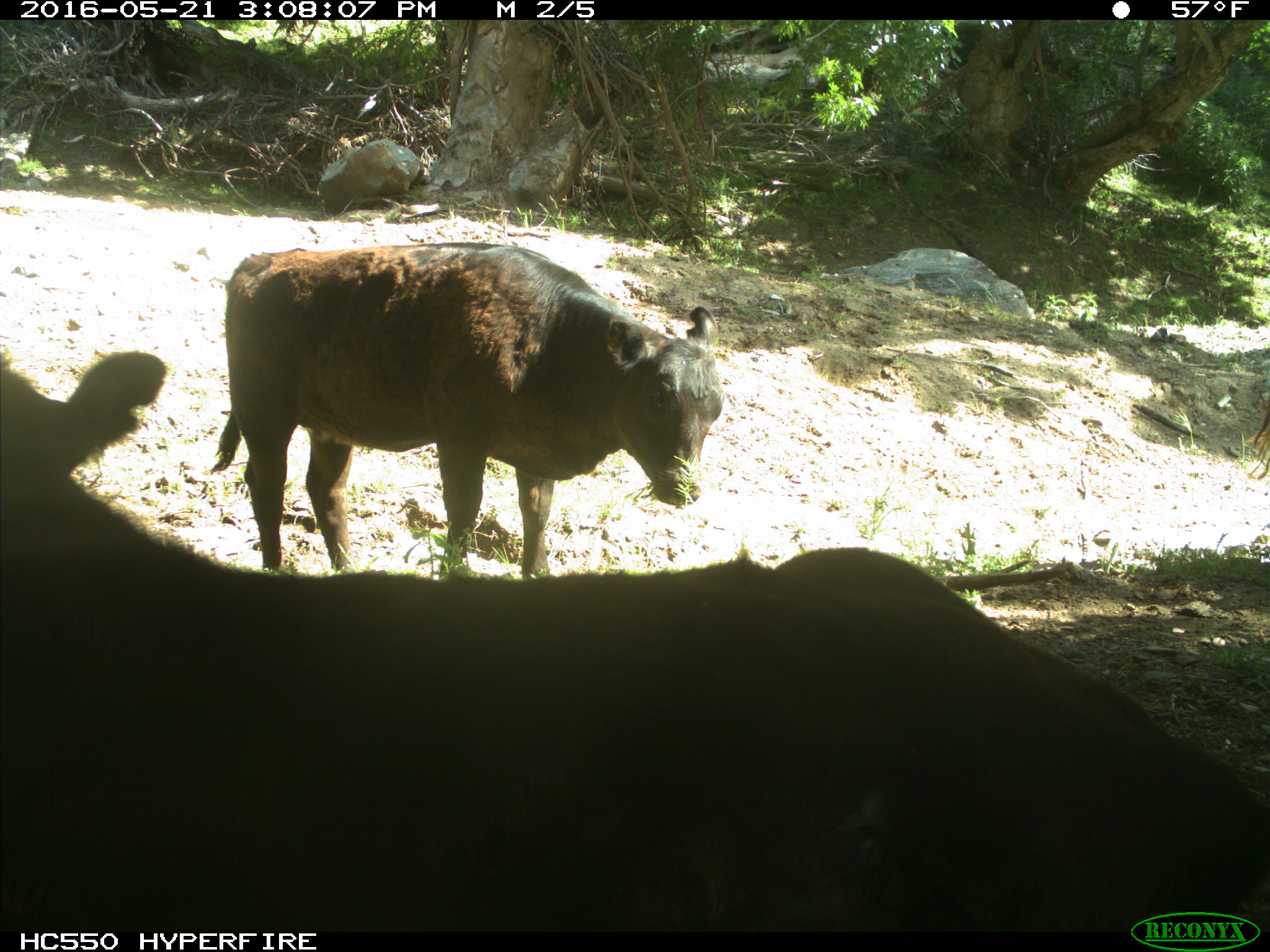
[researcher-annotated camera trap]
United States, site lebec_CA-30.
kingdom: Animalia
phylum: Chordata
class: Mammalia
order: Artiodactyla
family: Bovidae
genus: Bos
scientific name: Bos taurus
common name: domestic cow